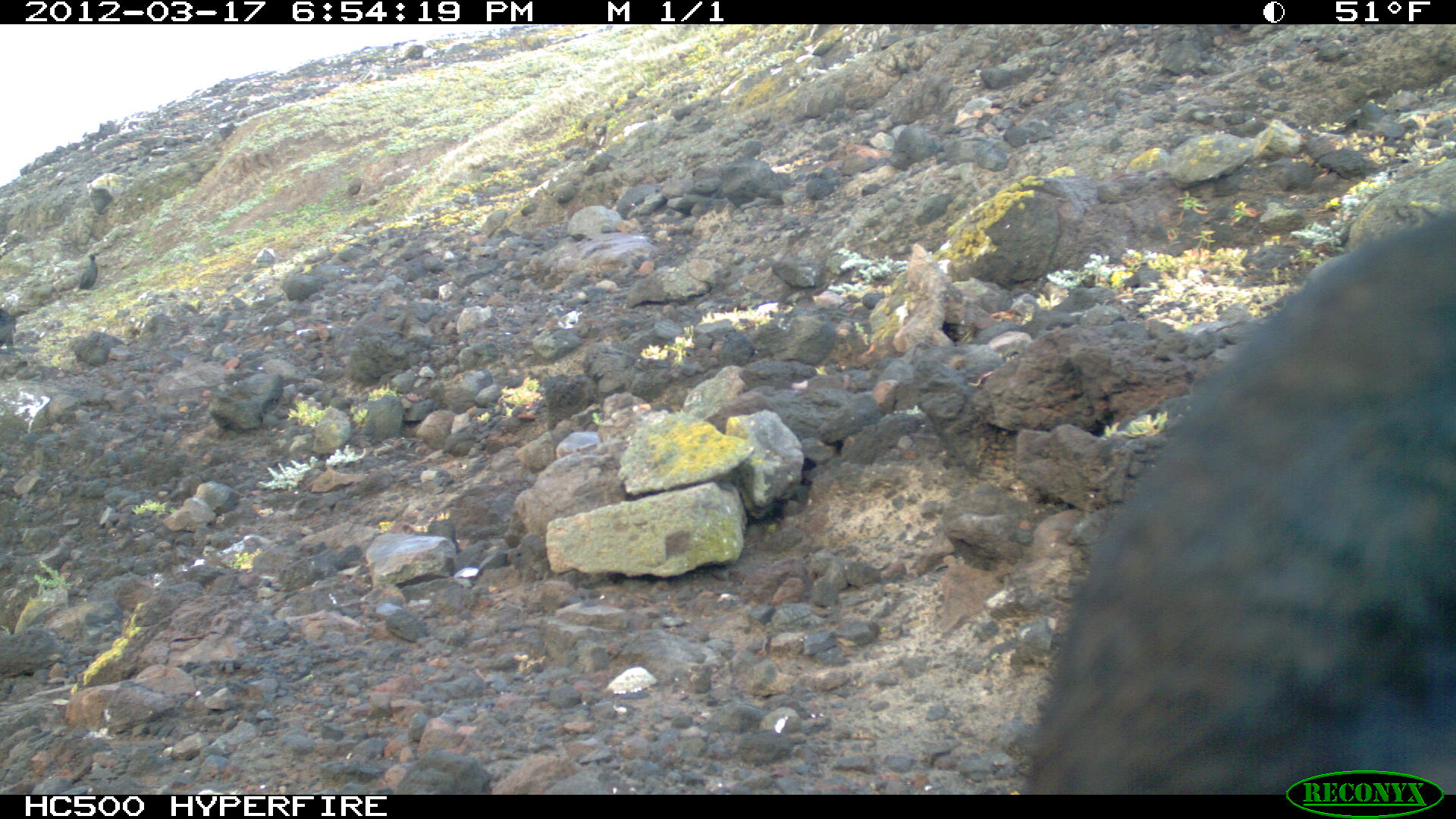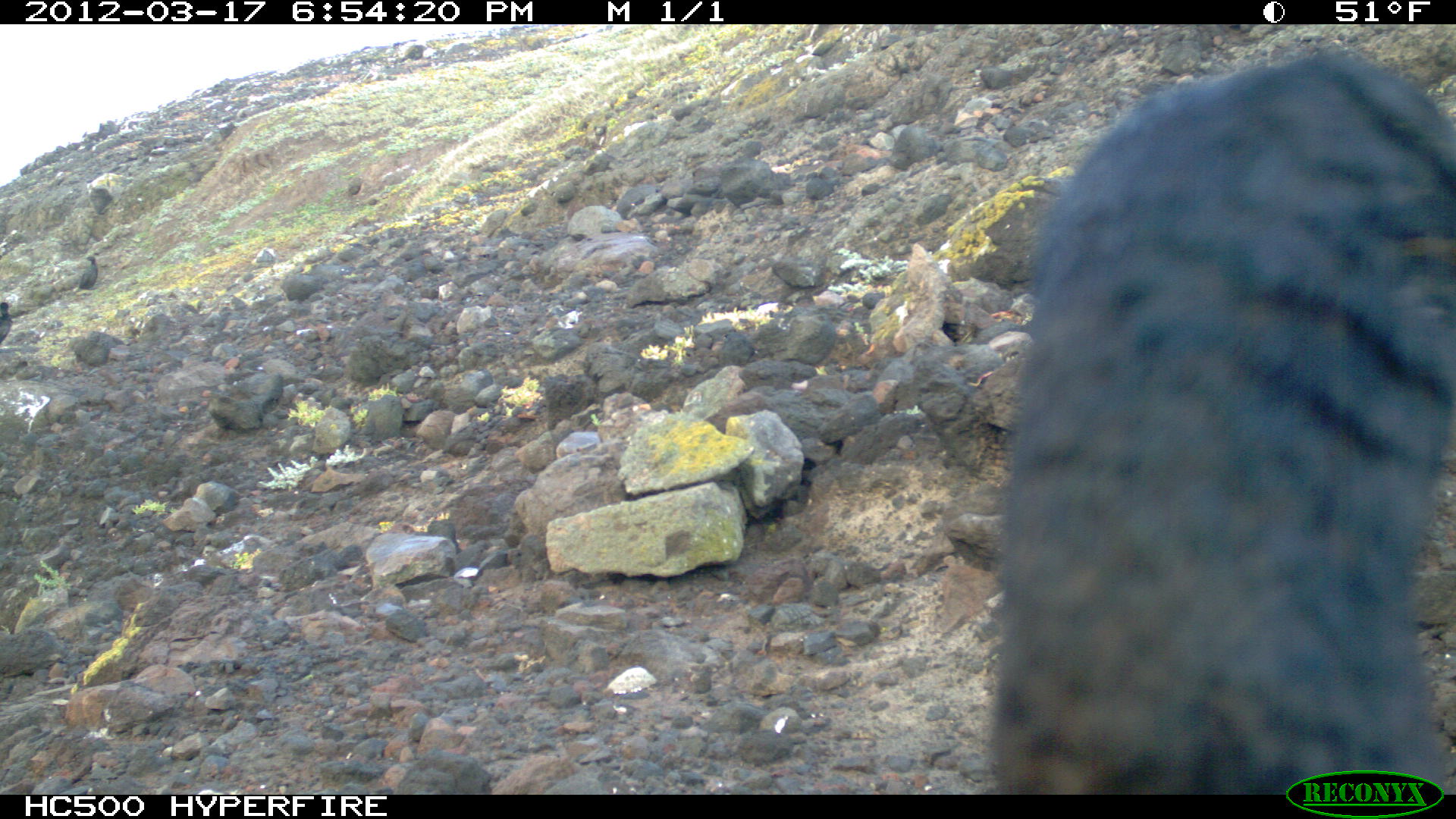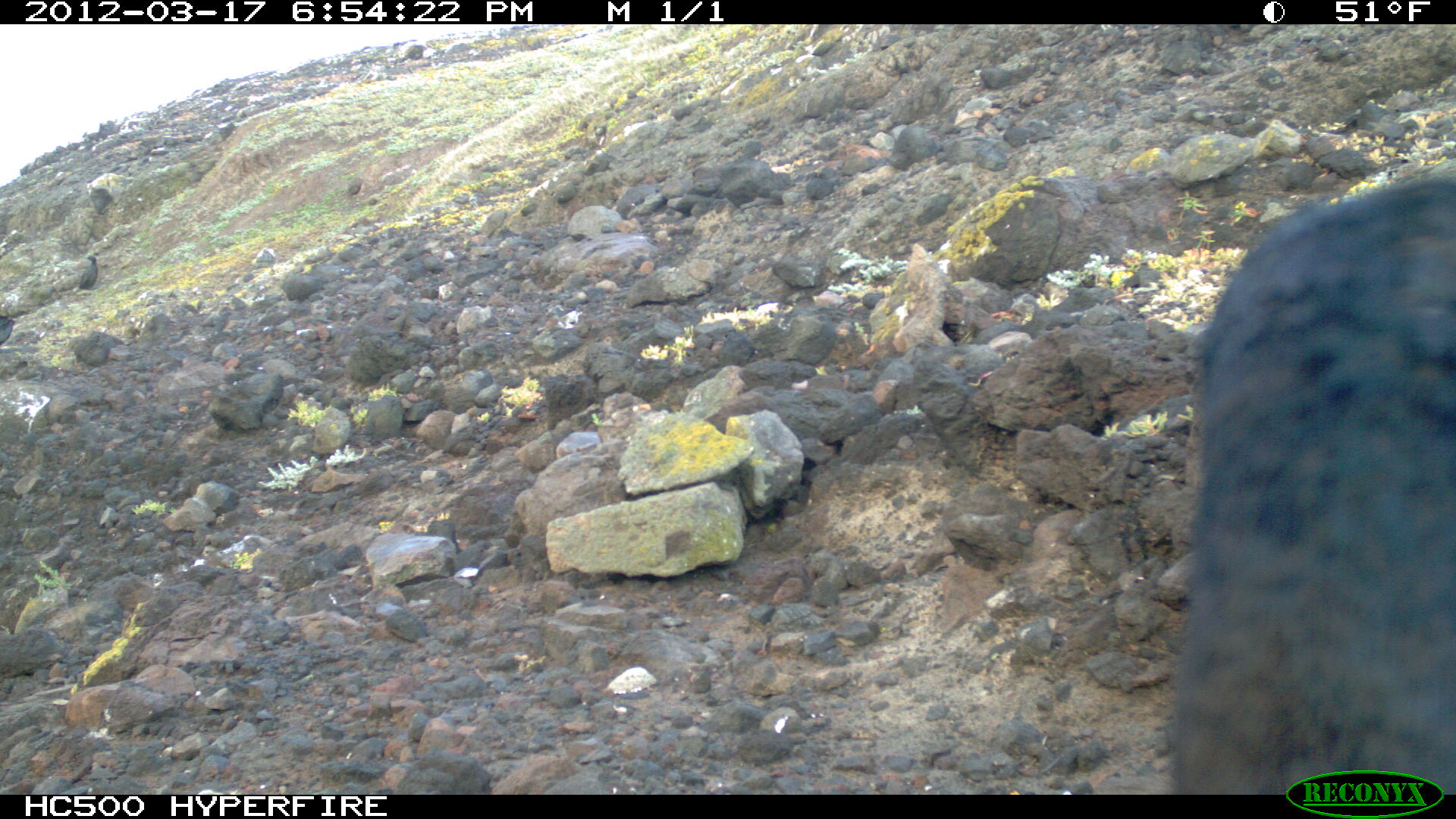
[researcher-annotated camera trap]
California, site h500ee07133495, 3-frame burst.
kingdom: Animalia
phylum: Chordata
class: Aves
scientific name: Aves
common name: bird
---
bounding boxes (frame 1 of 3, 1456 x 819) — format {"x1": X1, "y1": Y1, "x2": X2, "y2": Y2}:
bird: {"x1": 1021, "y1": 199, "x2": 1452, "y2": 790}; {"x1": 72, "y1": 251, "x2": 99, "y2": 292}; {"x1": 0, "y1": 309, "x2": 17, "y2": 354}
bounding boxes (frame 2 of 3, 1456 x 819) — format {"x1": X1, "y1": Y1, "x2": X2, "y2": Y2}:
bird: {"x1": 990, "y1": 51, "x2": 1455, "y2": 795}; {"x1": 77, "y1": 255, "x2": 99, "y2": 290}; {"x1": 0, "y1": 301, "x2": 14, "y2": 347}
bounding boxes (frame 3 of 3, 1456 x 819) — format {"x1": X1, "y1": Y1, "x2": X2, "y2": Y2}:
bird: {"x1": 1166, "y1": 165, "x2": 1452, "y2": 792}; {"x1": 75, "y1": 251, "x2": 98, "y2": 289}; {"x1": 0, "y1": 315, "x2": 14, "y2": 344}